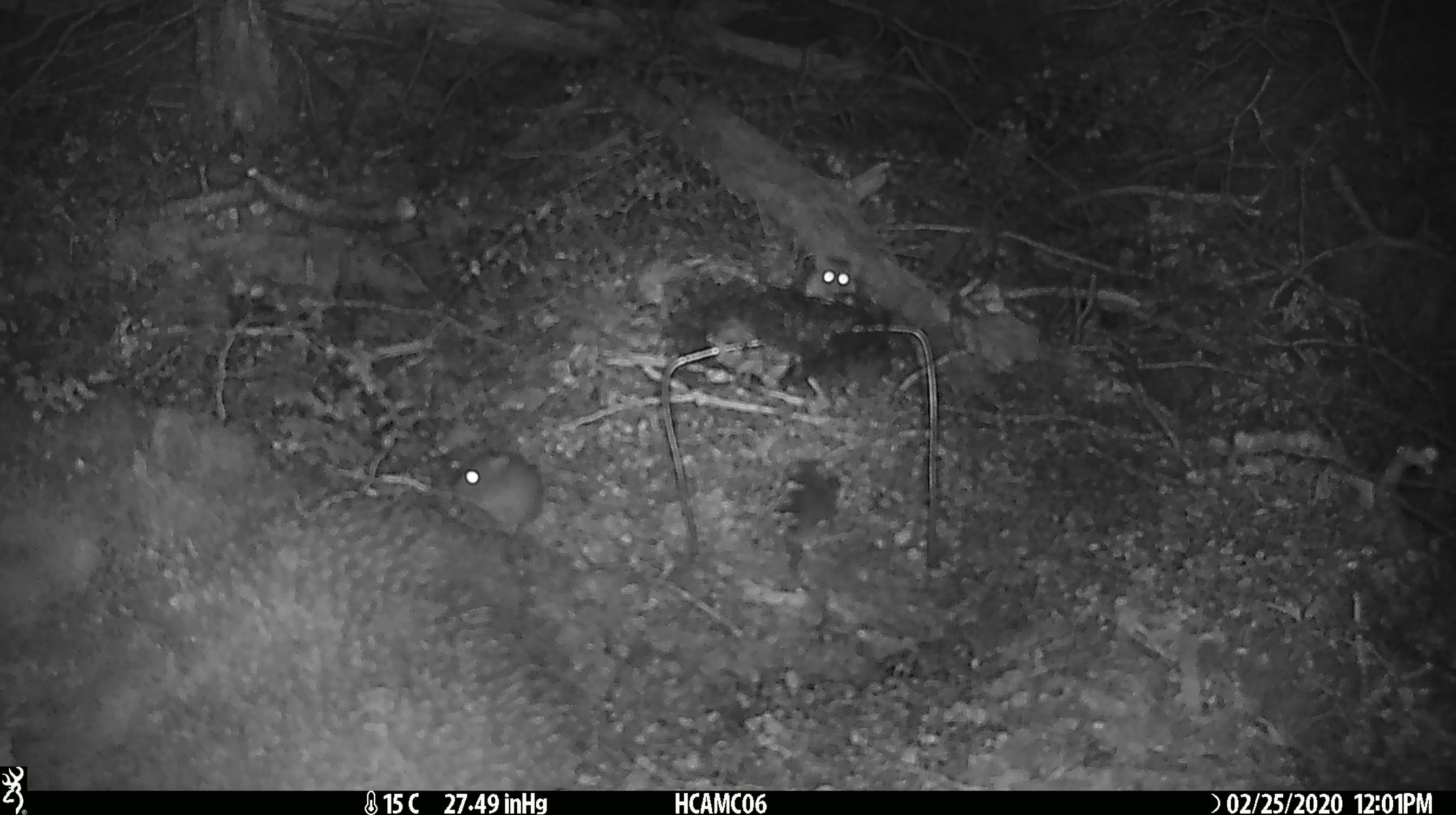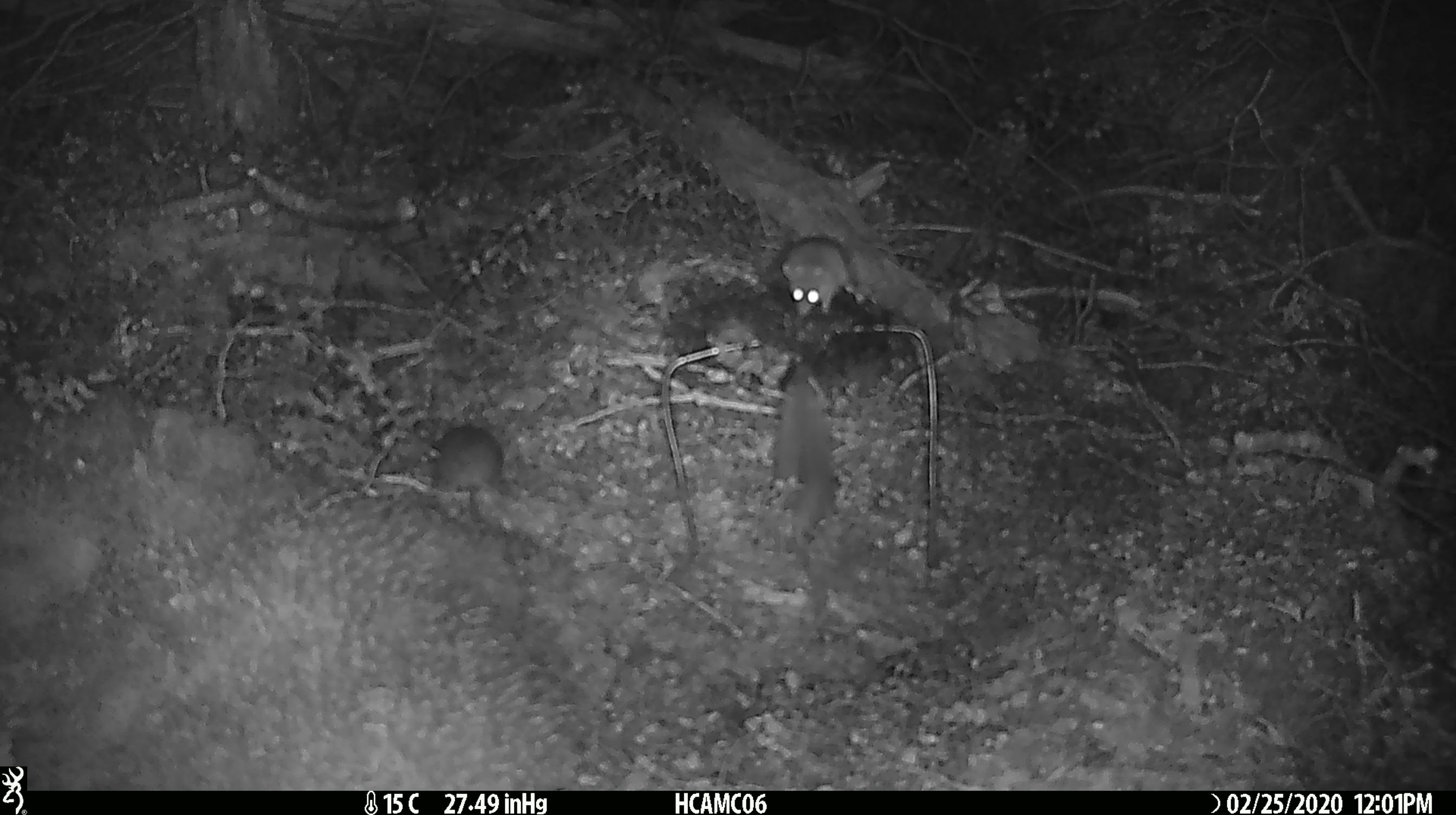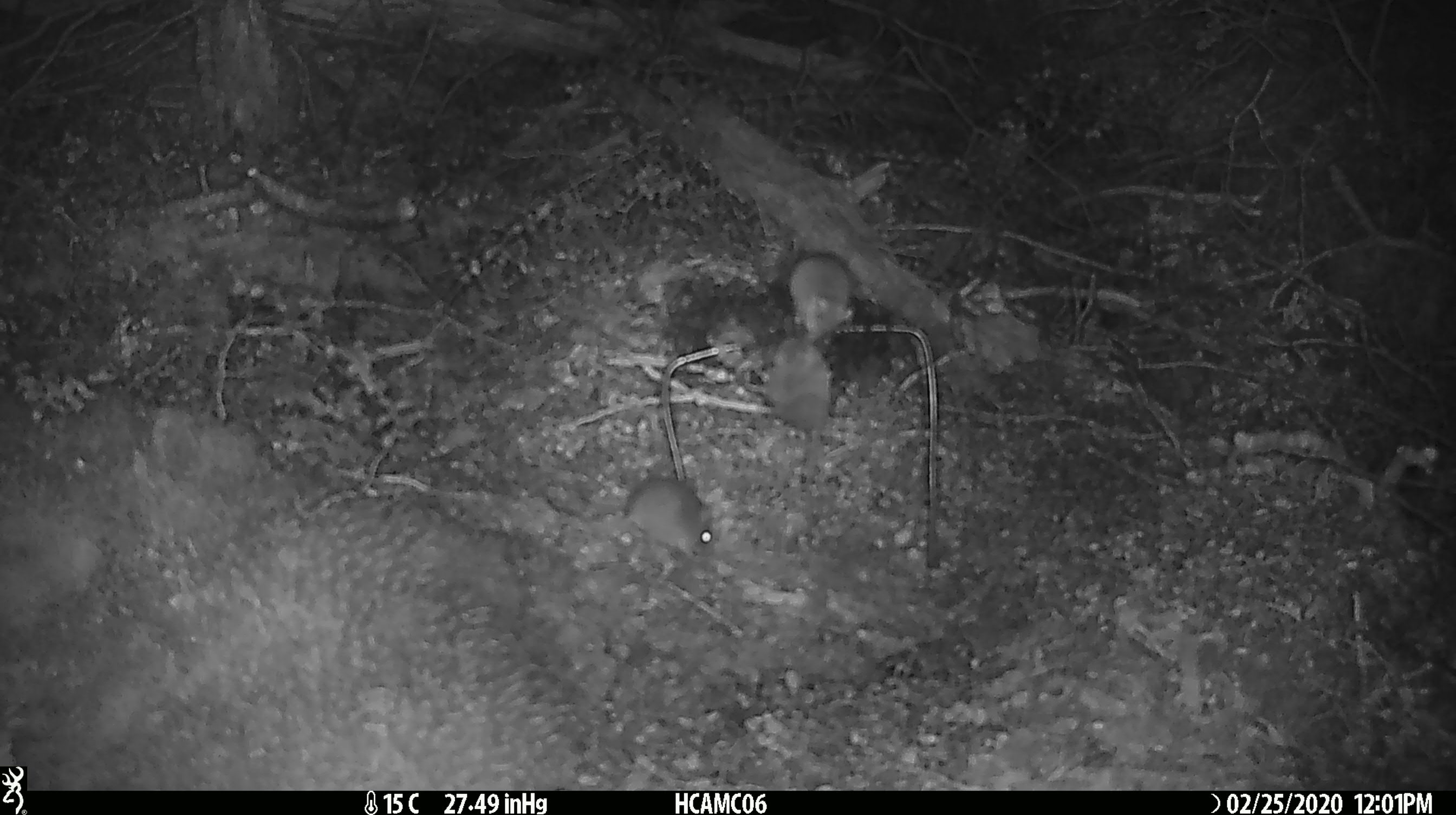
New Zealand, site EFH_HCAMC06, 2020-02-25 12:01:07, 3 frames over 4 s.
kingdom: Animalia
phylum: Chordata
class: Mammalia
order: Rodentia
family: Muridae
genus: Mus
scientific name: Mus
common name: mouse